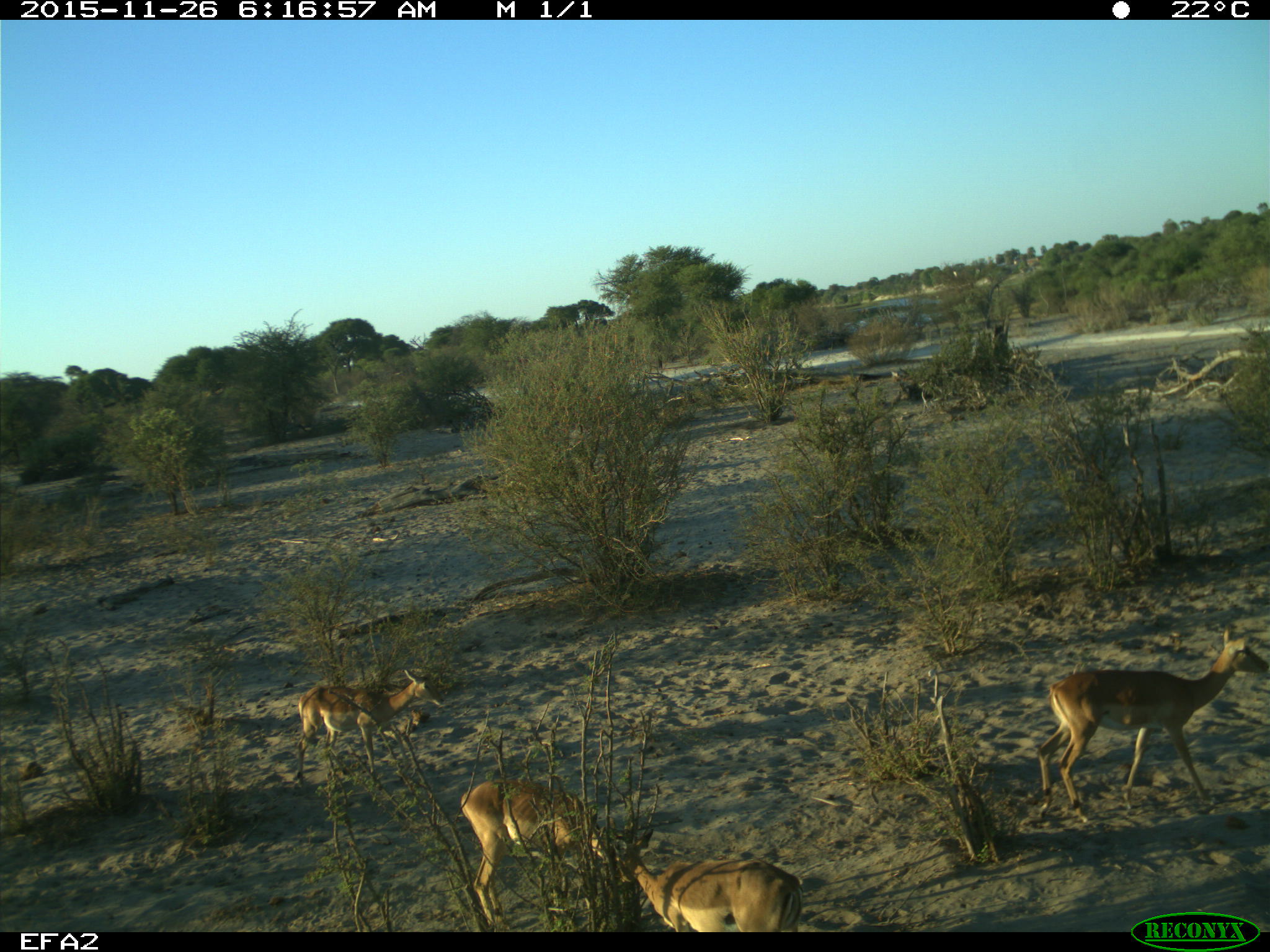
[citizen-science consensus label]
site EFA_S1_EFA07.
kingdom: Animalia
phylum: Chordata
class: Mammalia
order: Artiodactyla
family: Bovidae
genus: Raphicerus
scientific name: Raphicerus campestris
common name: steenbok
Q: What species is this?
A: Steenbok (Raphicerus campestris).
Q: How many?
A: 4.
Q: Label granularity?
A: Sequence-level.